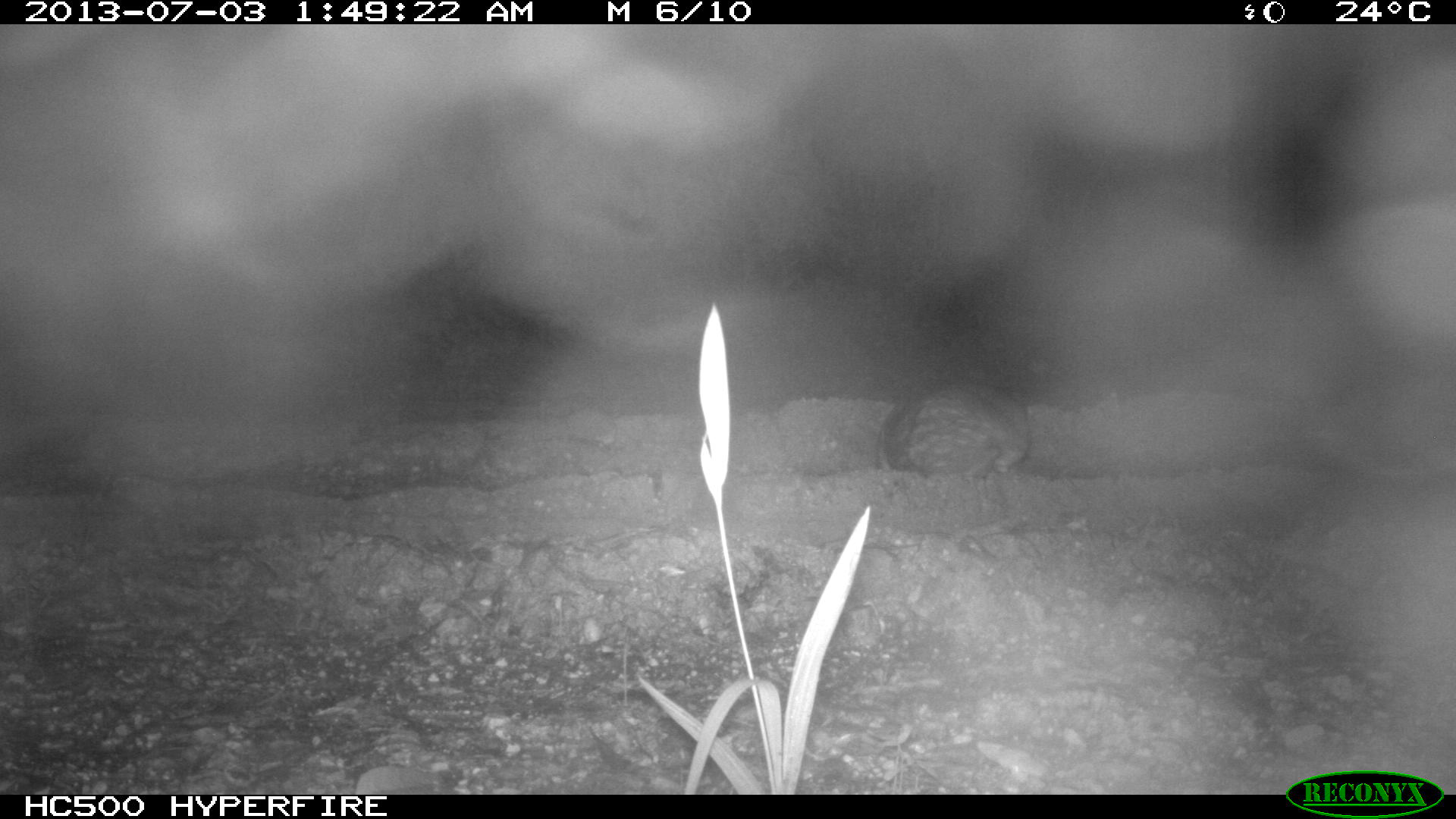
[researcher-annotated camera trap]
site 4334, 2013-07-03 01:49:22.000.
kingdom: Animalia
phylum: Chordata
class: Mammalia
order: Rodentia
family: Cuniculidae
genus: Cuniculus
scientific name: Cuniculus paca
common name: lowland paca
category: agouti paca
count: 1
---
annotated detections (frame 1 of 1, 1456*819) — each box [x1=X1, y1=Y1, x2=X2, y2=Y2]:
agouti paca: [x1=882, y1=378, x2=1032, y2=484]